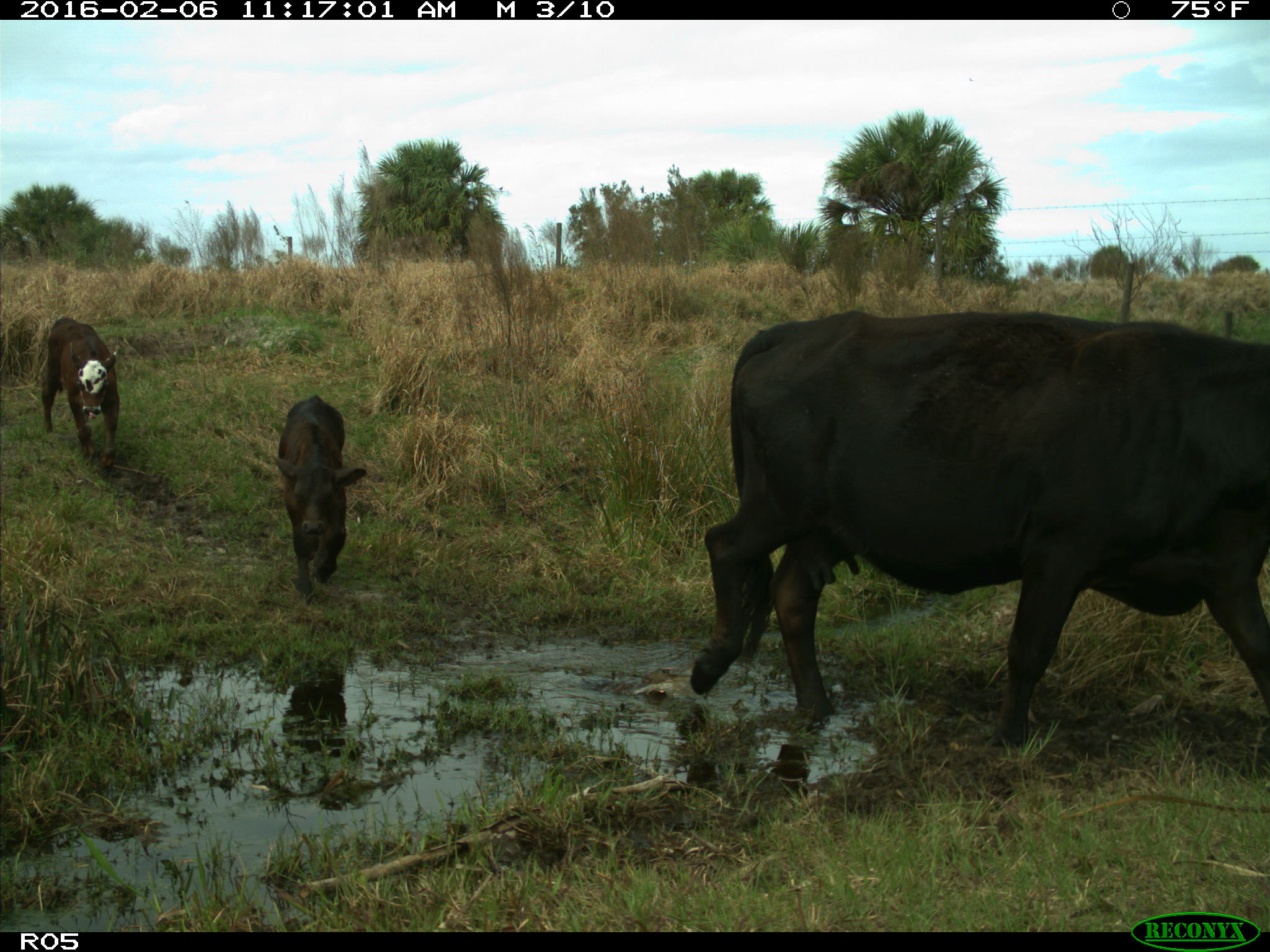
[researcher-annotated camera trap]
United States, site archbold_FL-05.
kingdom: Animalia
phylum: Chordata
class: Mammalia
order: Artiodactyla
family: Bovidae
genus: Bos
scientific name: Bos taurus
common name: domestic cow